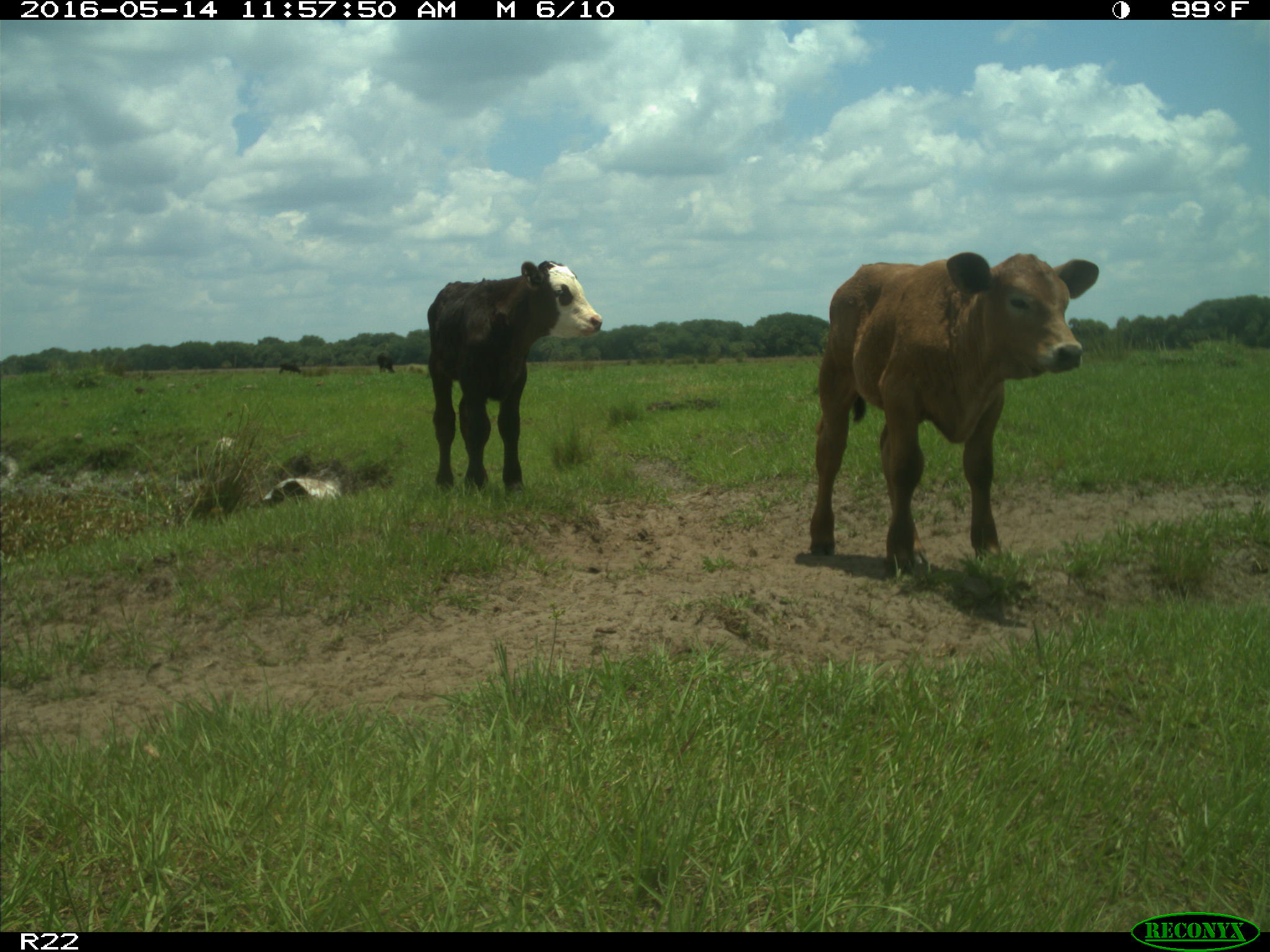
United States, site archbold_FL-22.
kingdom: Animalia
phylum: Chordata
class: Mammalia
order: Artiodactyla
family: Bovidae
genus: Bos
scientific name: Bos taurus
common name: domestic cow